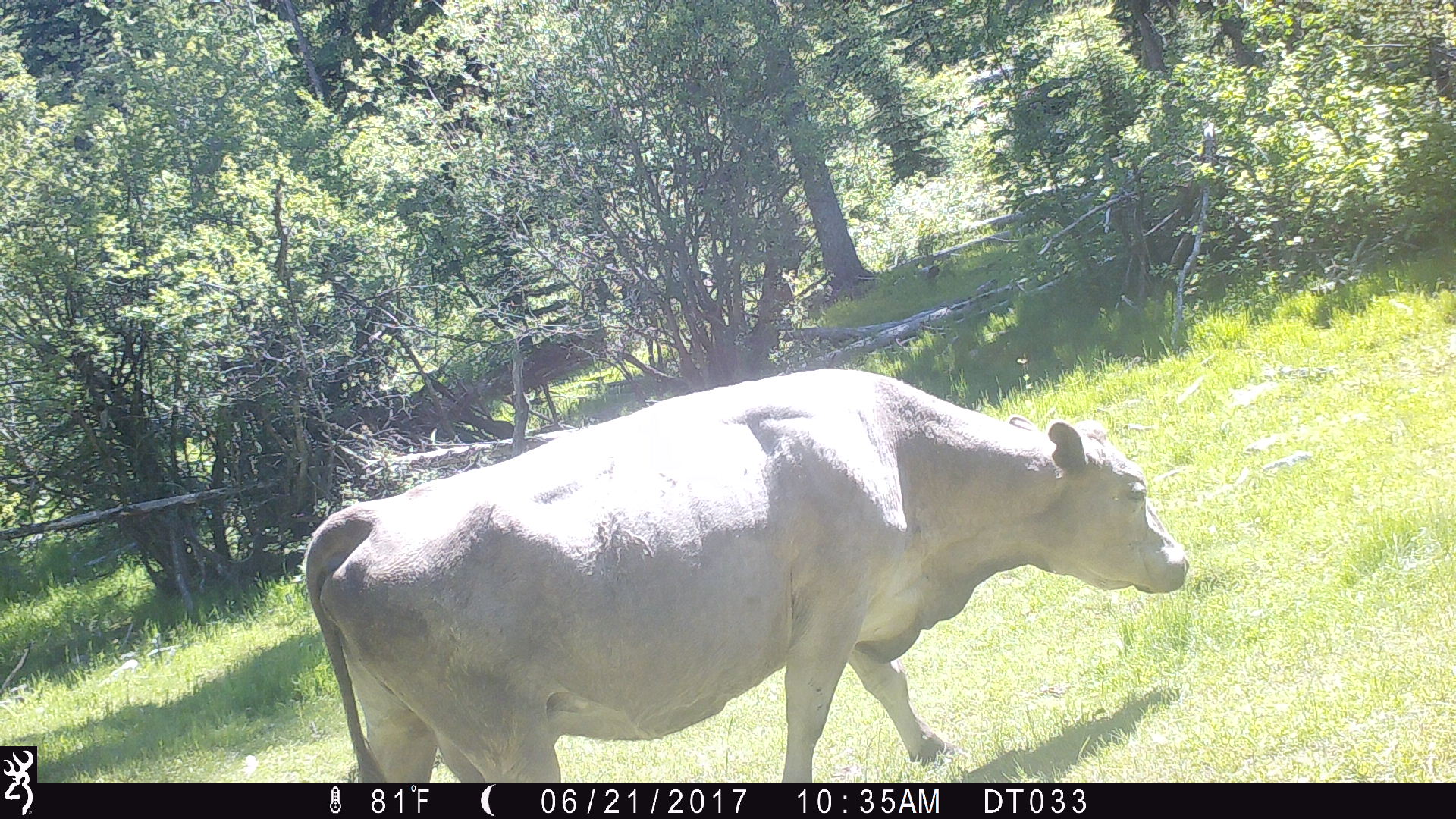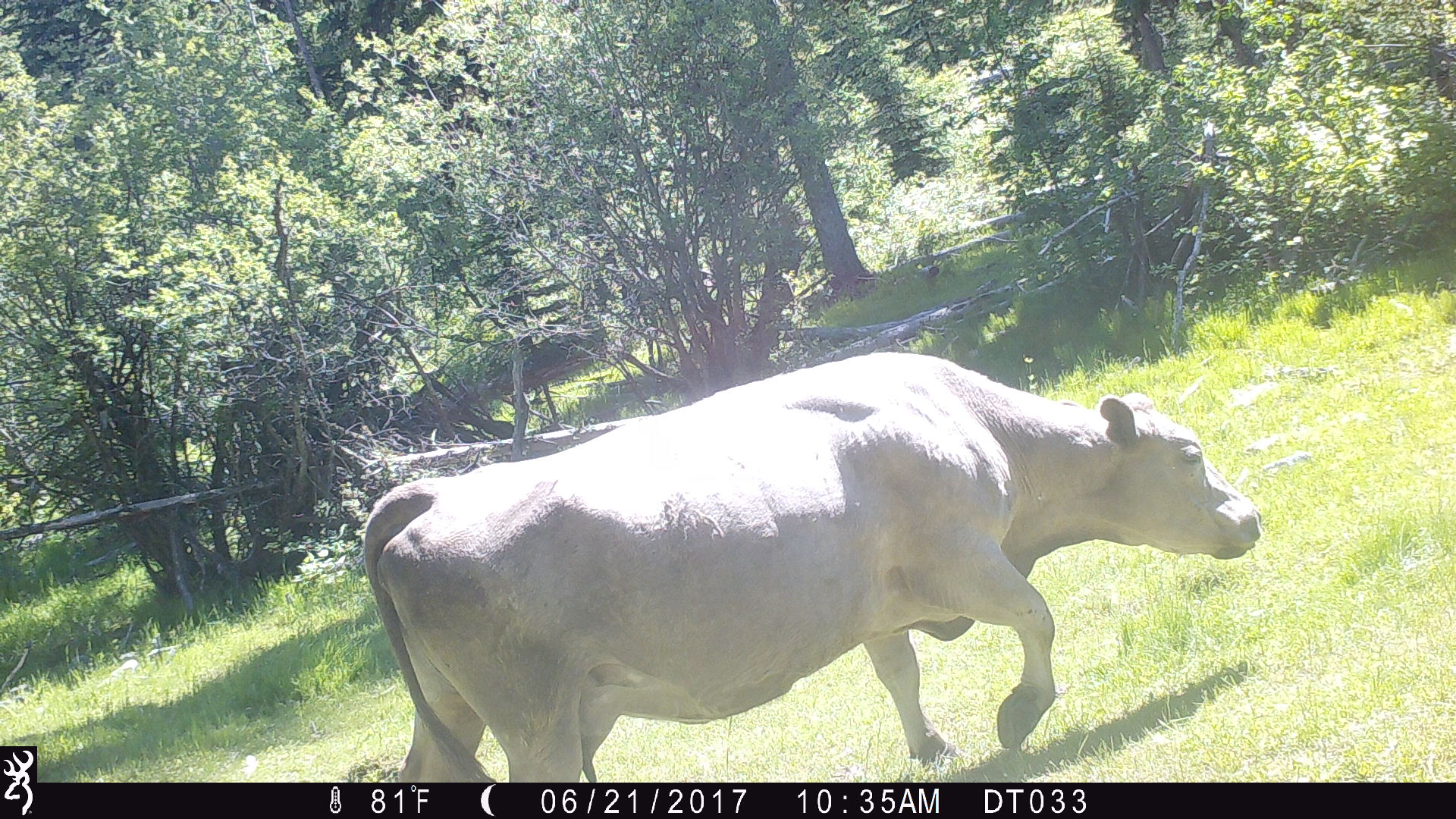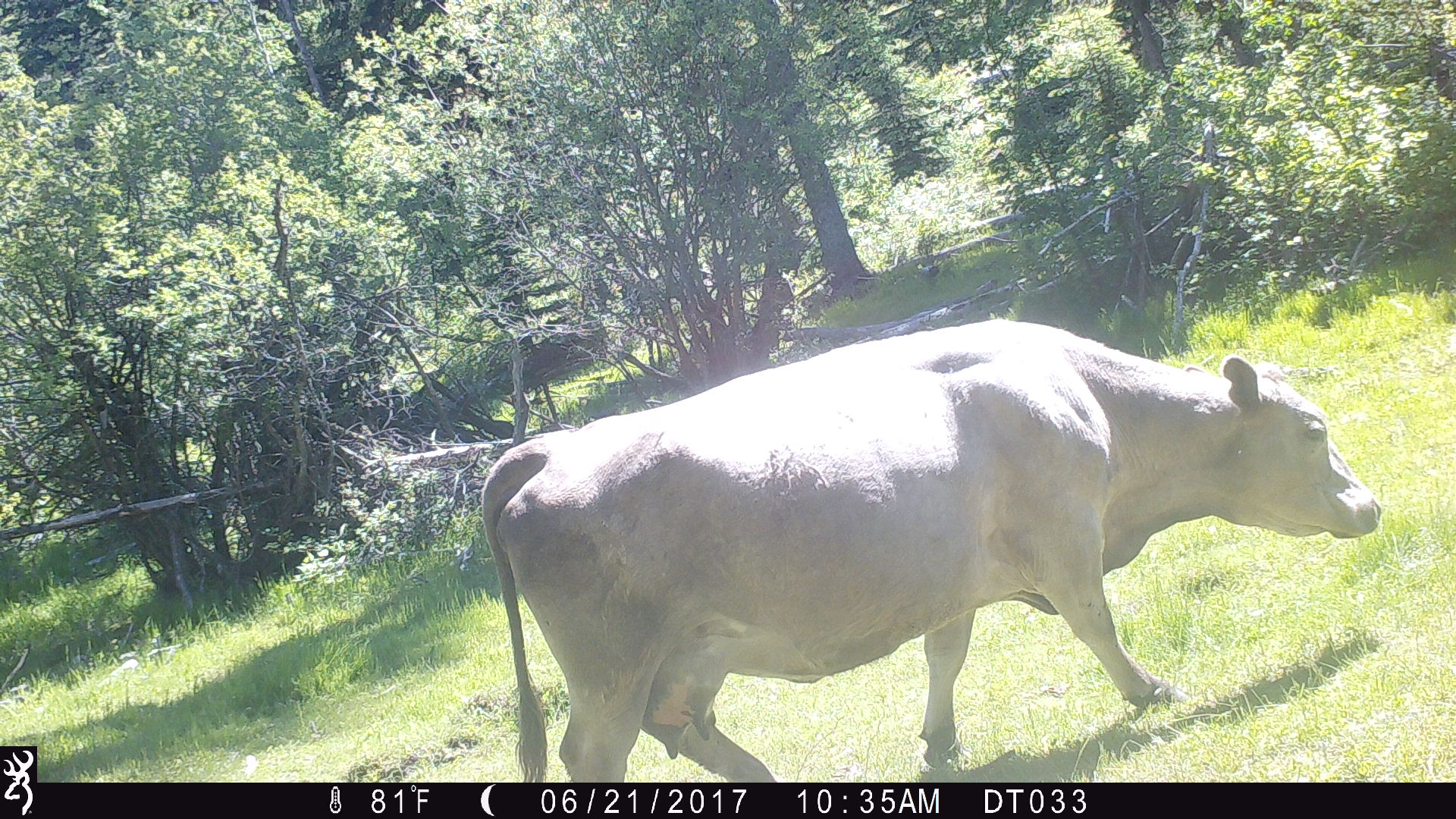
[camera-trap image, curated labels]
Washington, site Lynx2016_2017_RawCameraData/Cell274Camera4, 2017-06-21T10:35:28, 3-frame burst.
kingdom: Animalia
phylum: Chordata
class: Mammalia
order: Artiodactyla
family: Bovidae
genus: Bos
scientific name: Bos taurus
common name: domestic cattle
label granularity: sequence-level